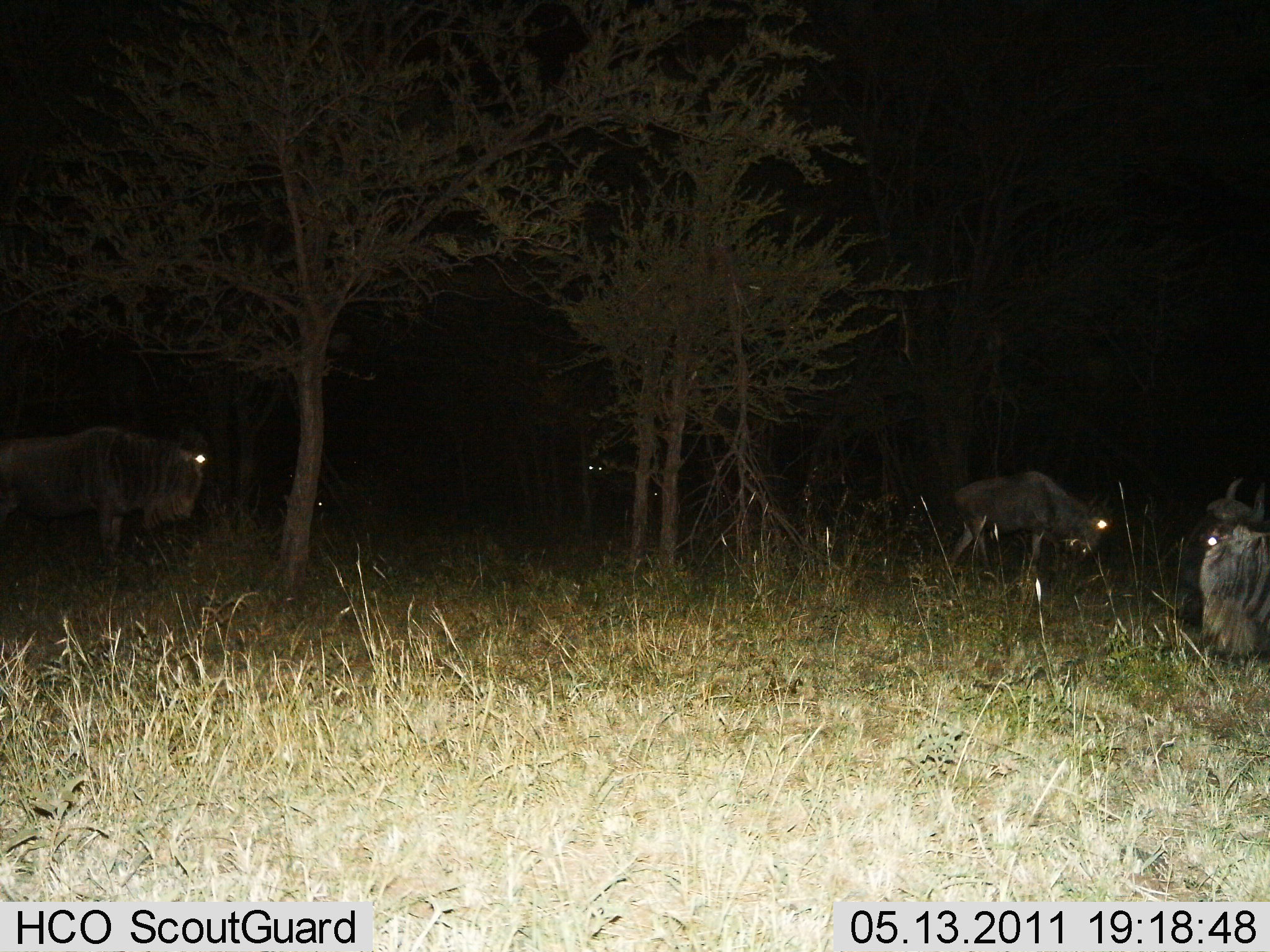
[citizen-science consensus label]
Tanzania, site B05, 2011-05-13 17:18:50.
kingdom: Animalia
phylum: Chordata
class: Mammalia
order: Artiodactyla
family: Bovidae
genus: Connochaetes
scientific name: Connochaetes taurinus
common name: blue wildebeest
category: wildebeest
Wildebeest (blue wildebeest) (Connochaetes taurinus), count 5. Behavior (volunteer vote fractions): standing 80%, resting 30%, moving 0%, interacting 10%. Young present (vote fraction): 0%. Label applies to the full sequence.